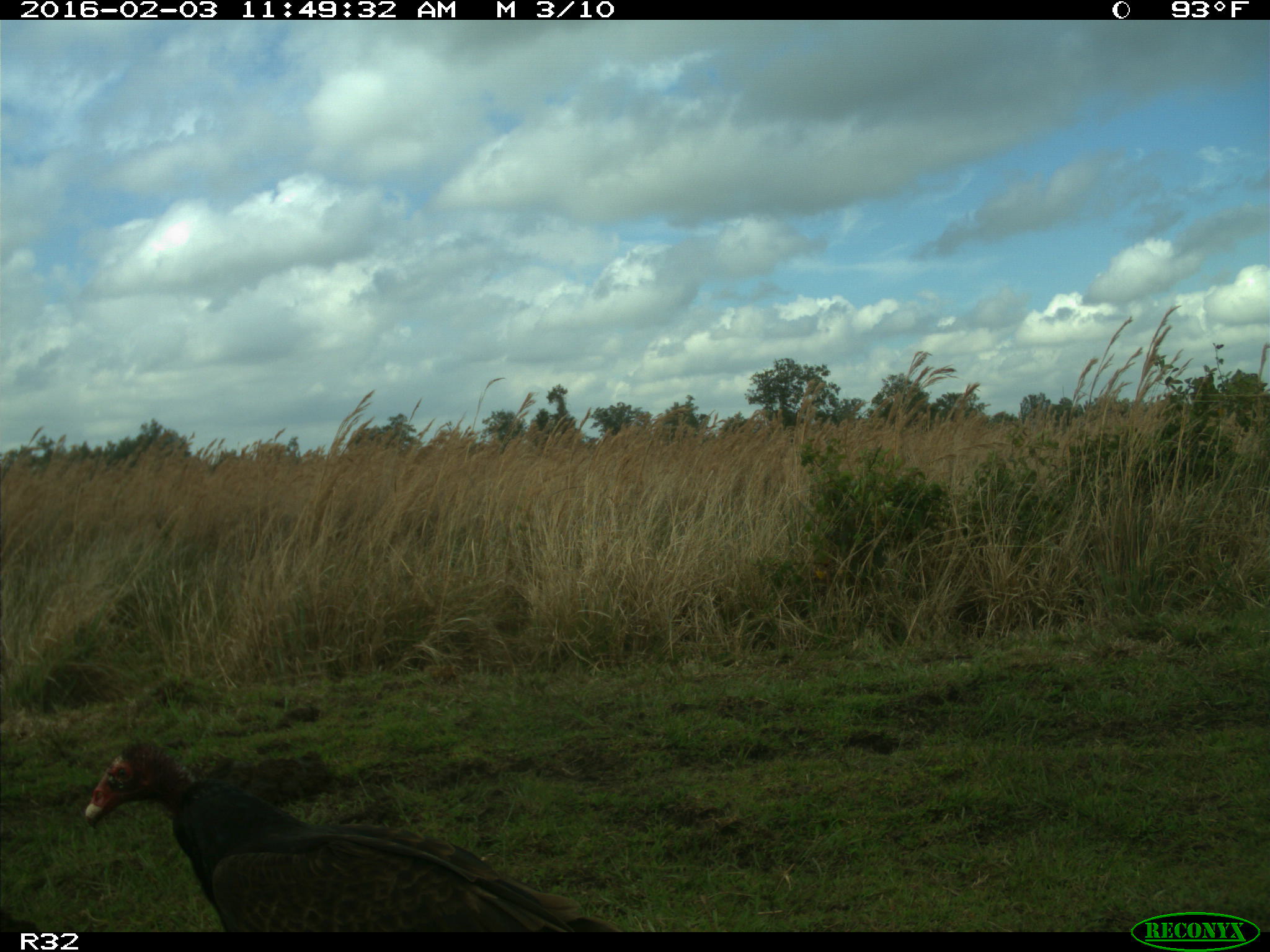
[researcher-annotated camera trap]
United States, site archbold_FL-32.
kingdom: Animalia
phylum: Chordata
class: Aves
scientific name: Aves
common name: birds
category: unidentified bird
Unidentified bird (birds) (Aves).